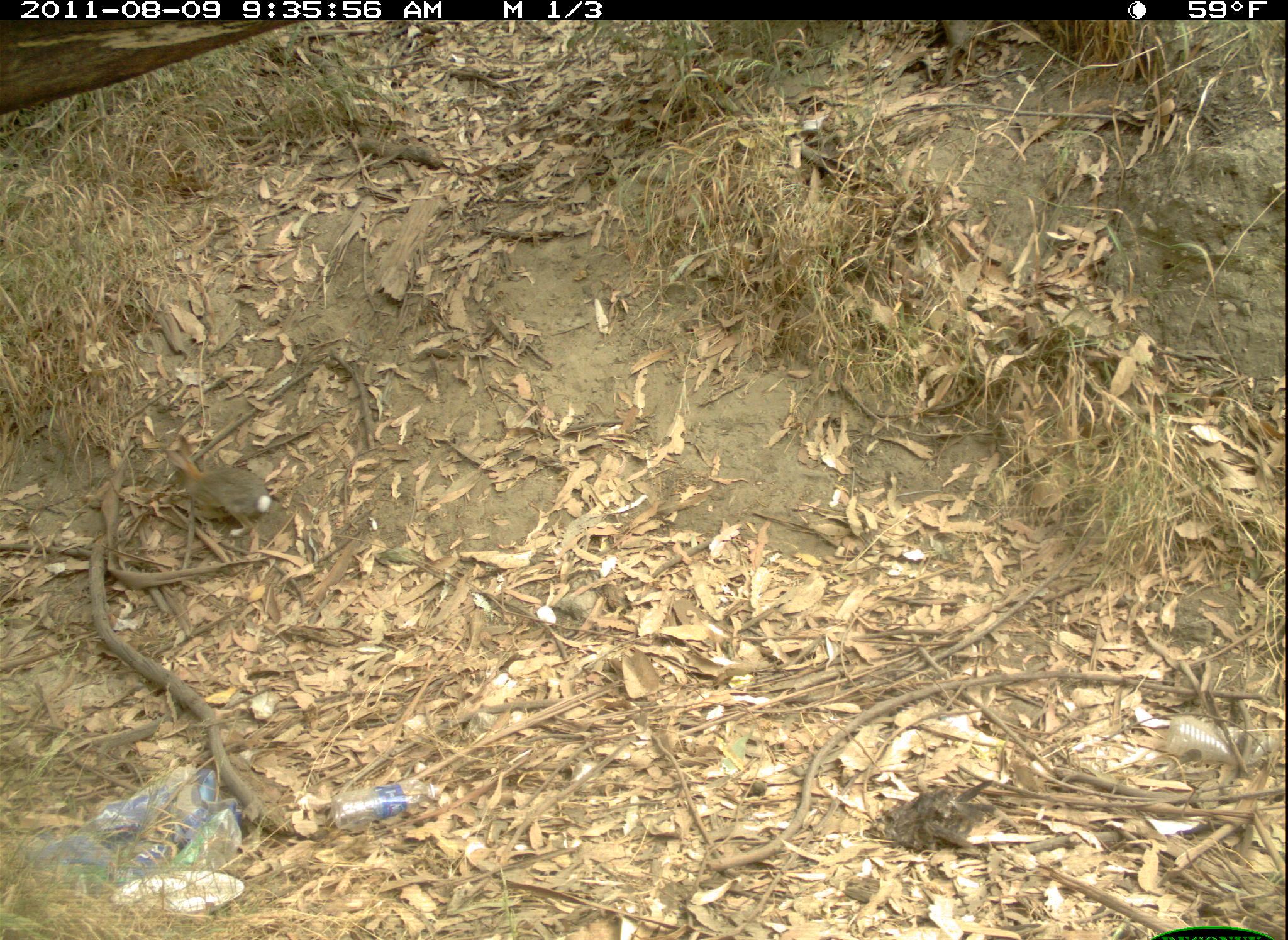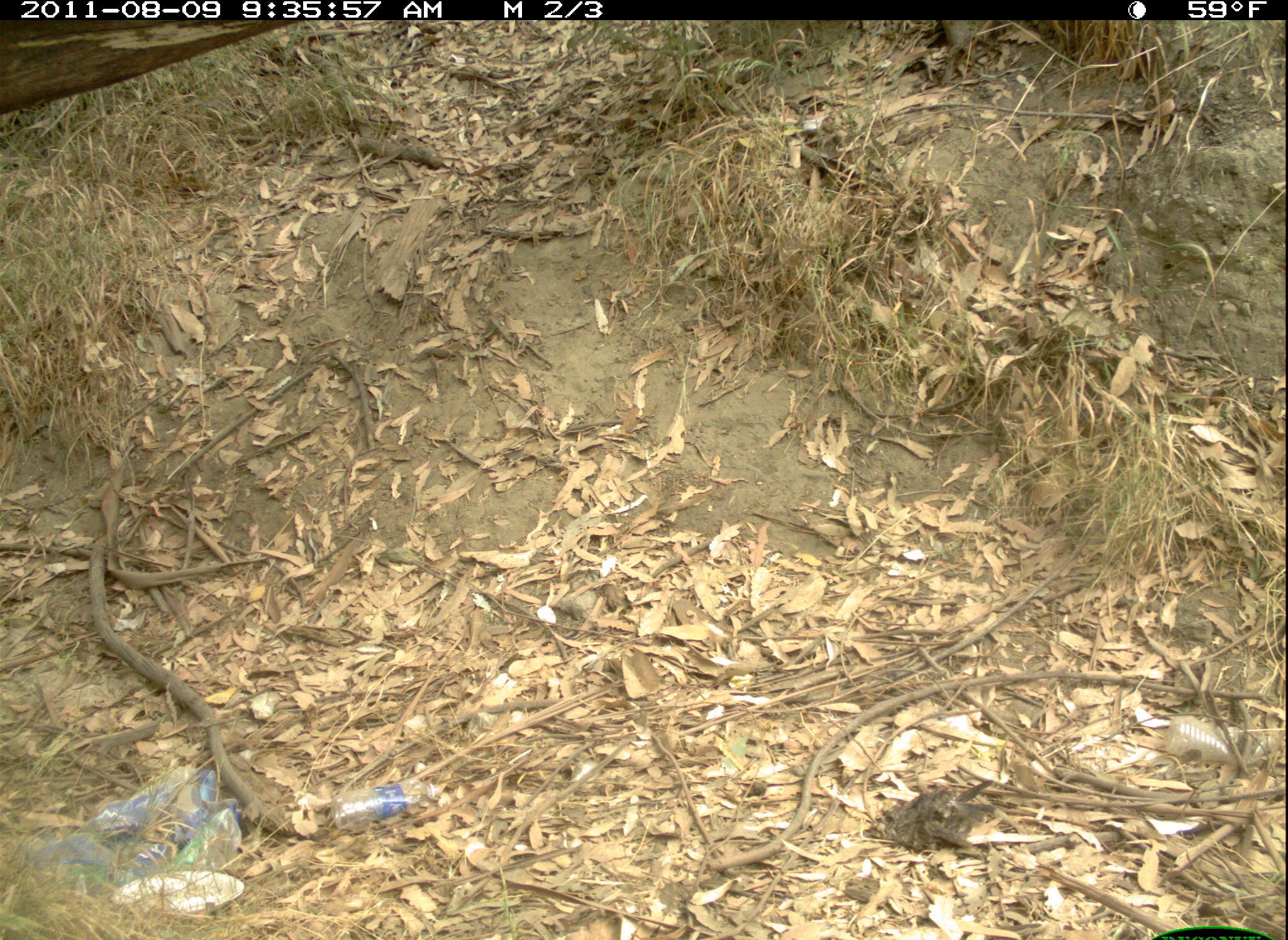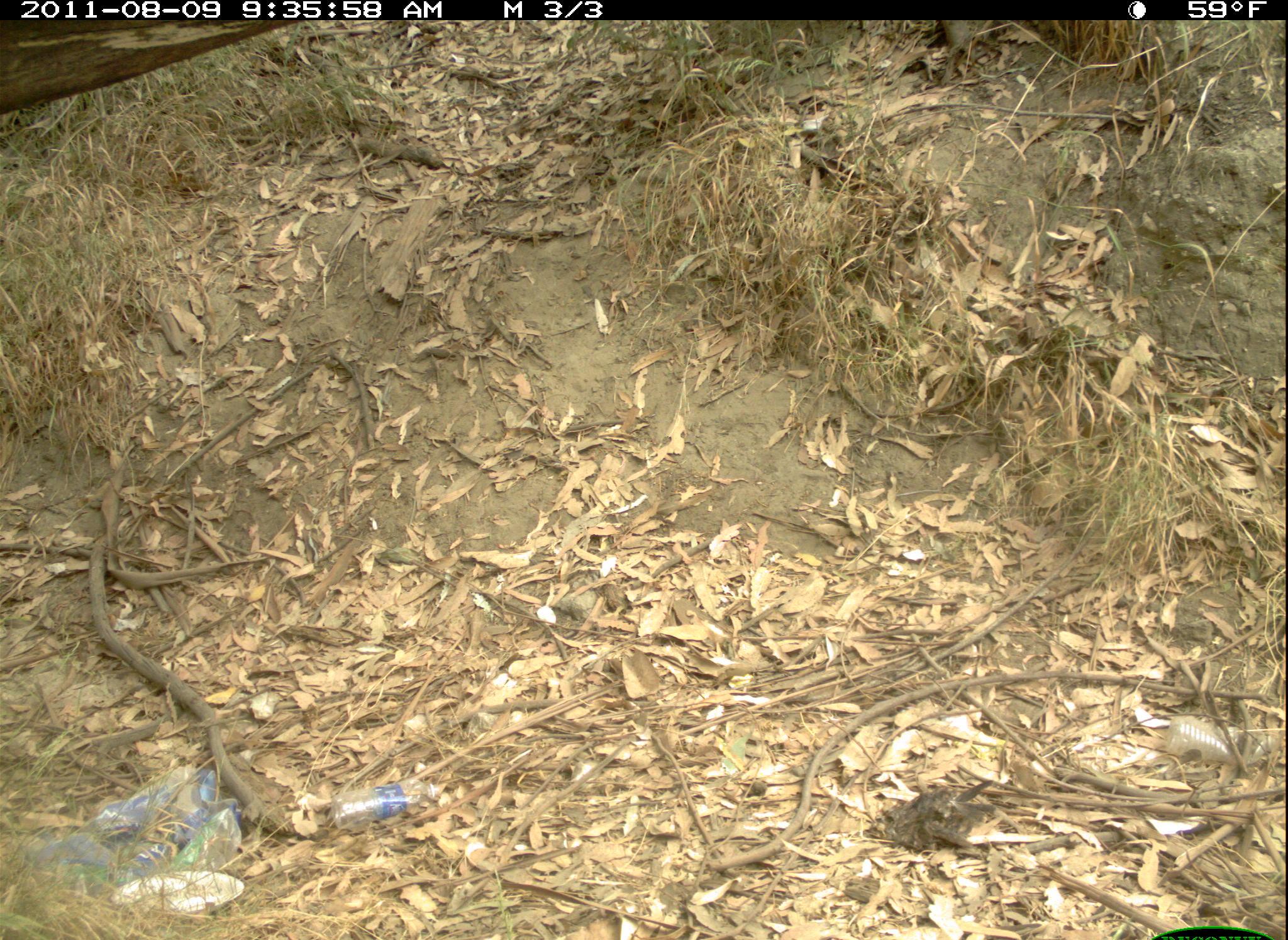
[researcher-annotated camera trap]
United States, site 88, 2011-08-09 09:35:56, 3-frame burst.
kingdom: Animalia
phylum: Chordata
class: Mammalia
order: Lagomorpha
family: Leporidae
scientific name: Leporidae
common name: rabbits and hares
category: rabbit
Rabbit (rabbits and hares) (Leporidae).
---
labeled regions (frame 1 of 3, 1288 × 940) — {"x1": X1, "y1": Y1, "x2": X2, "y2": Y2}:
rabbit: {"x1": 145, "y1": 427, "x2": 308, "y2": 540}